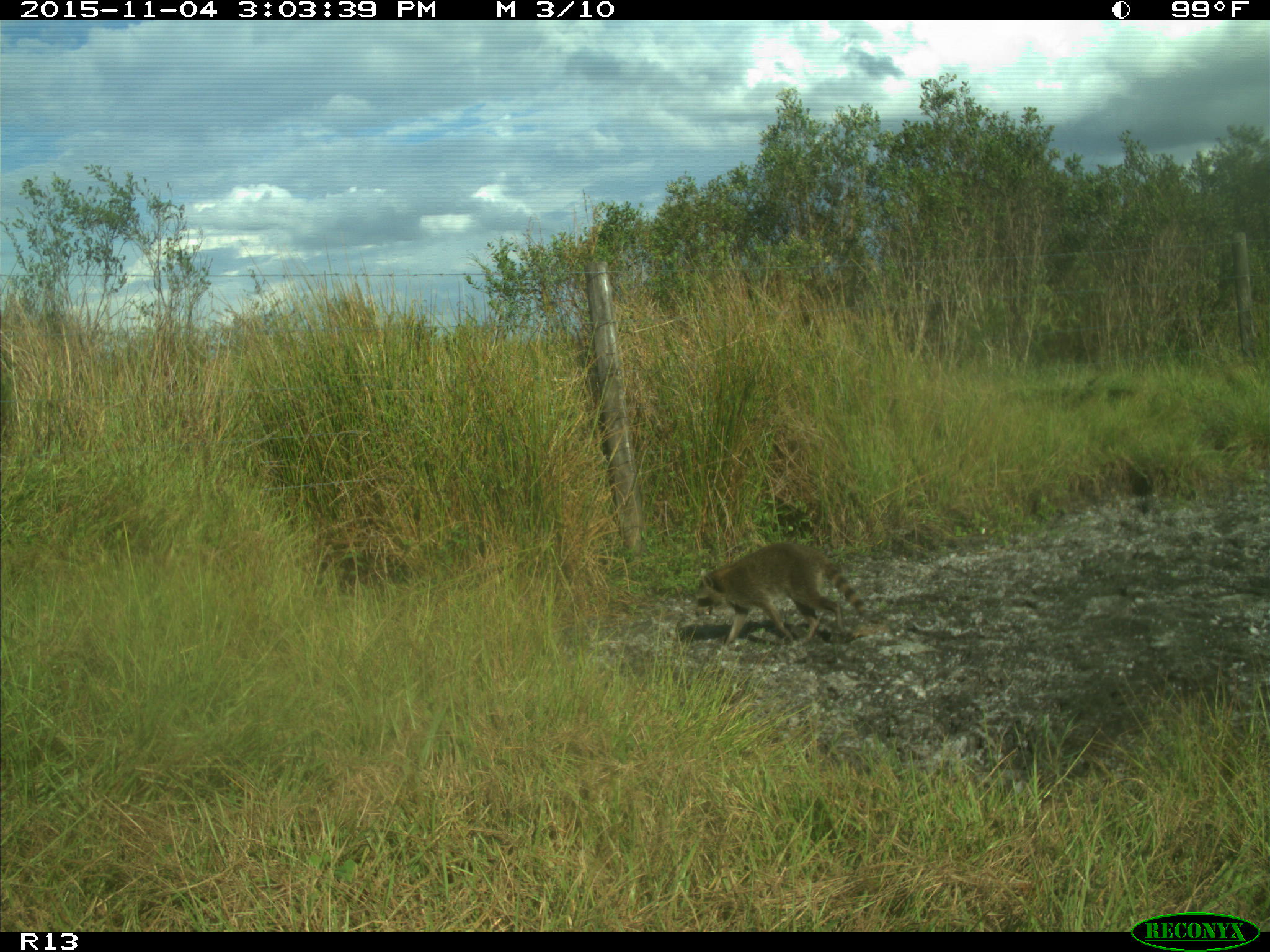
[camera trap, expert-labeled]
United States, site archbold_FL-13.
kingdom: Animalia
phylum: Chordata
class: Mammalia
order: Carnivora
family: Procyonidae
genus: Procyon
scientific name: Procyon lotor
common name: common raccoon